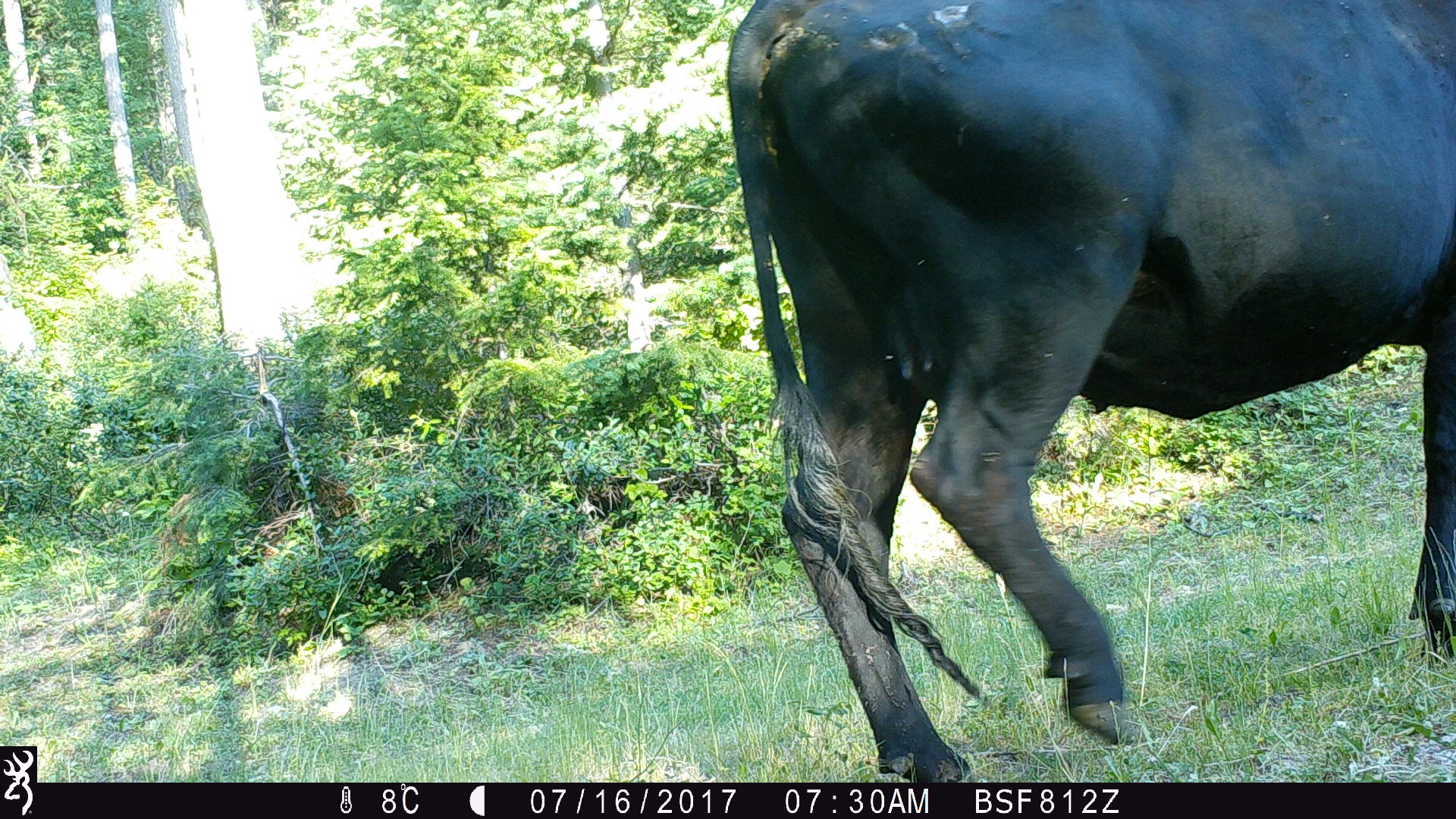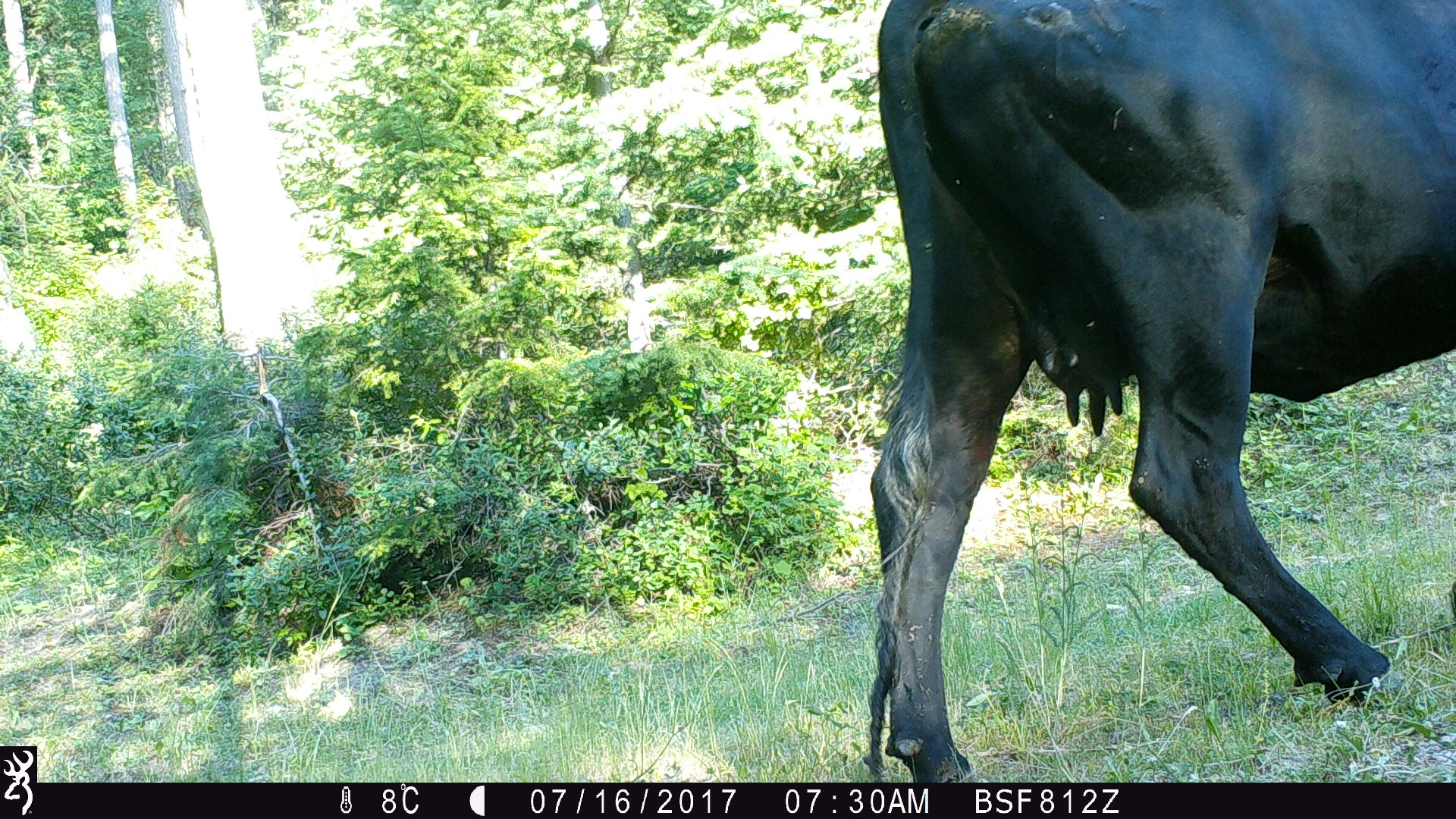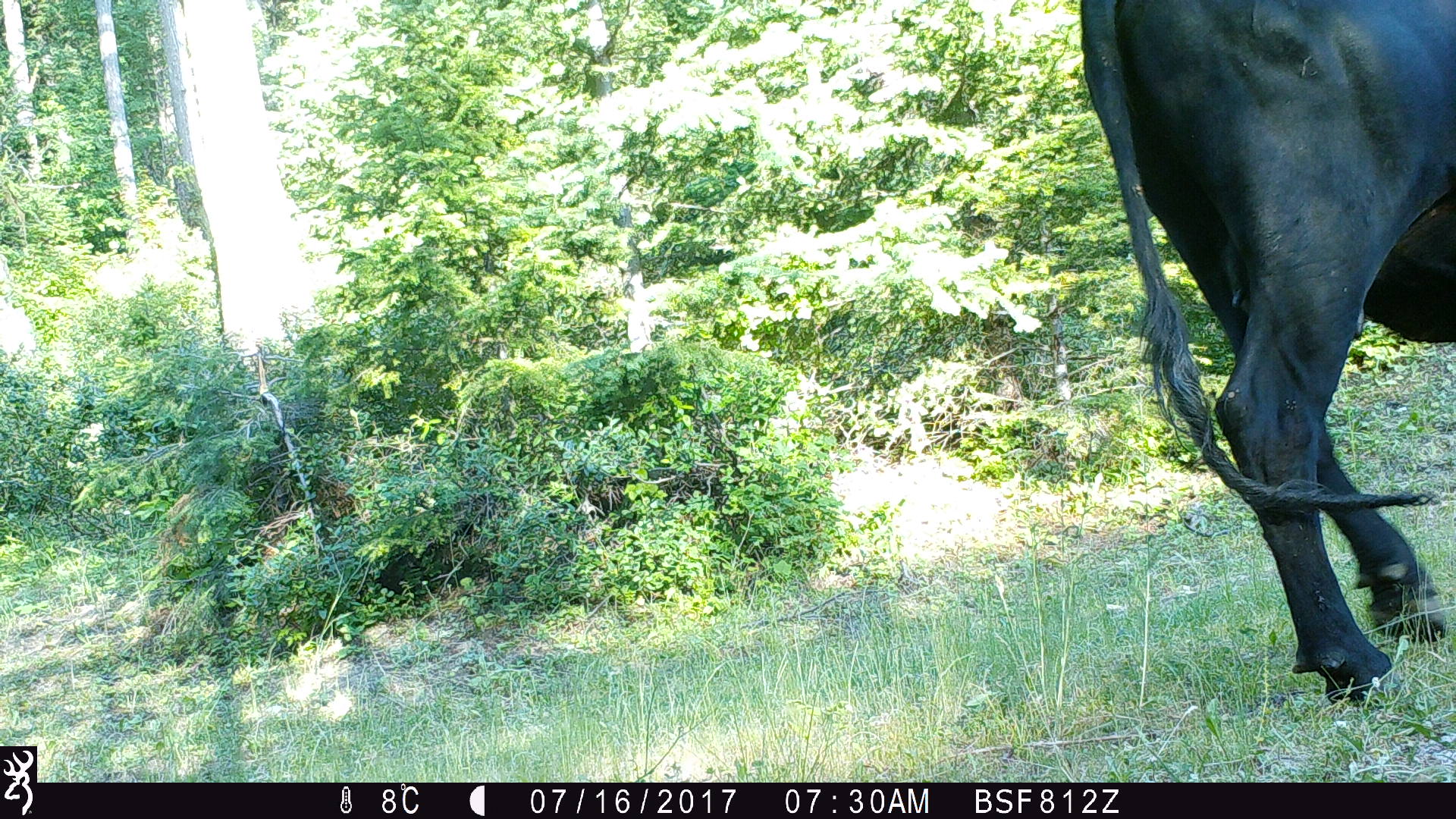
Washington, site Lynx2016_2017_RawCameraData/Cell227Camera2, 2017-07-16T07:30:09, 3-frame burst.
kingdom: Animalia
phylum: Chordata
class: Mammalia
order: Artiodactyla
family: Bovidae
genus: Bos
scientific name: Bos taurus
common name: domestic cattle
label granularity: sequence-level